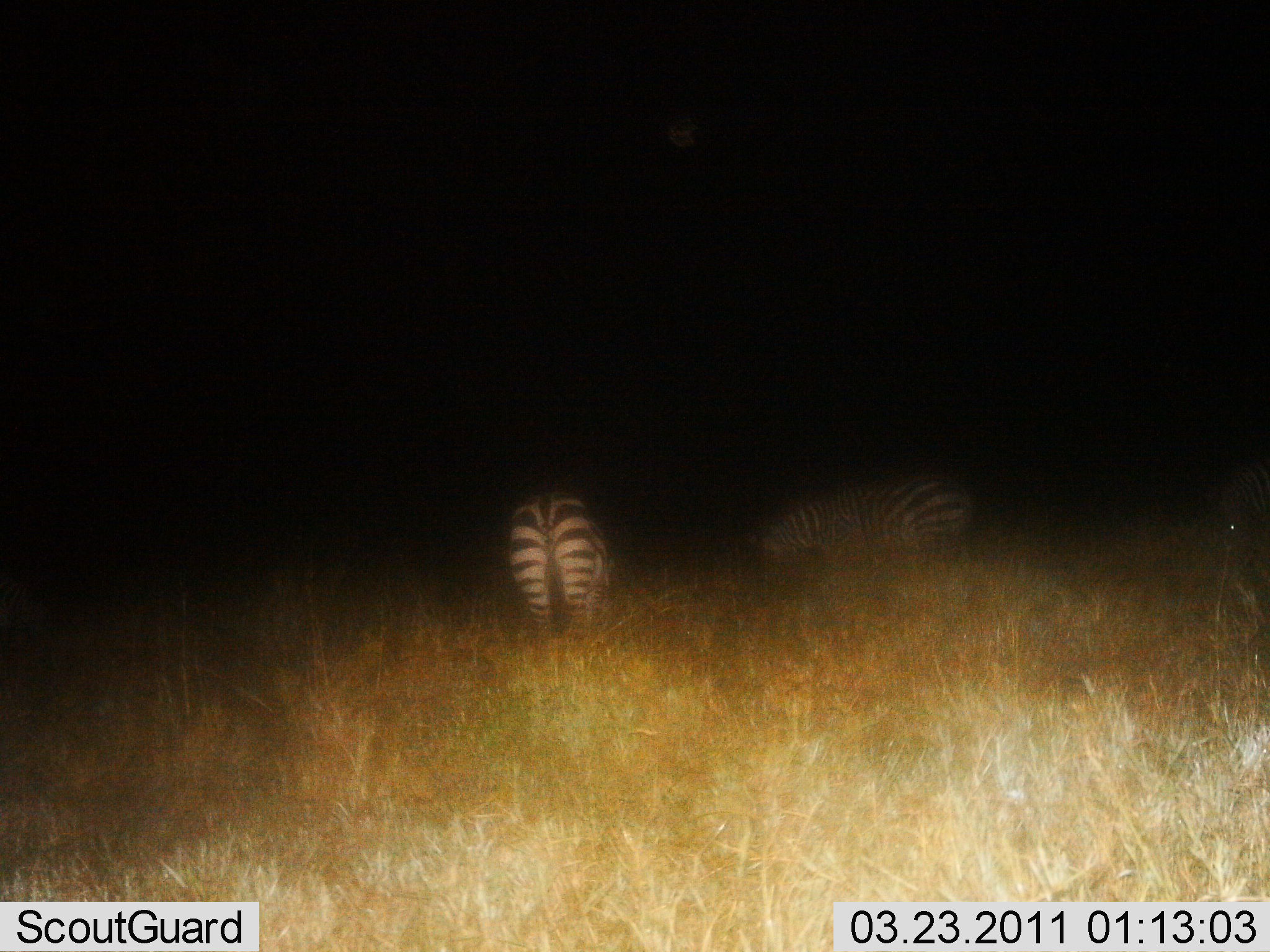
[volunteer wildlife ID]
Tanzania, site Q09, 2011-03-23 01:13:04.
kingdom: Animalia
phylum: Chordata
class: Mammalia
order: Perissodactyla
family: Equidae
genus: Equus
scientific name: Equus quagga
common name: plains zebra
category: zebra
Zebra (plains zebra) (Equus quagga), count 3. Behavior (volunteer vote fractions): standing 50%, resting 10%, moving 0%, interacting 0%. Young present (vote fraction): 0%. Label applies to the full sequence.